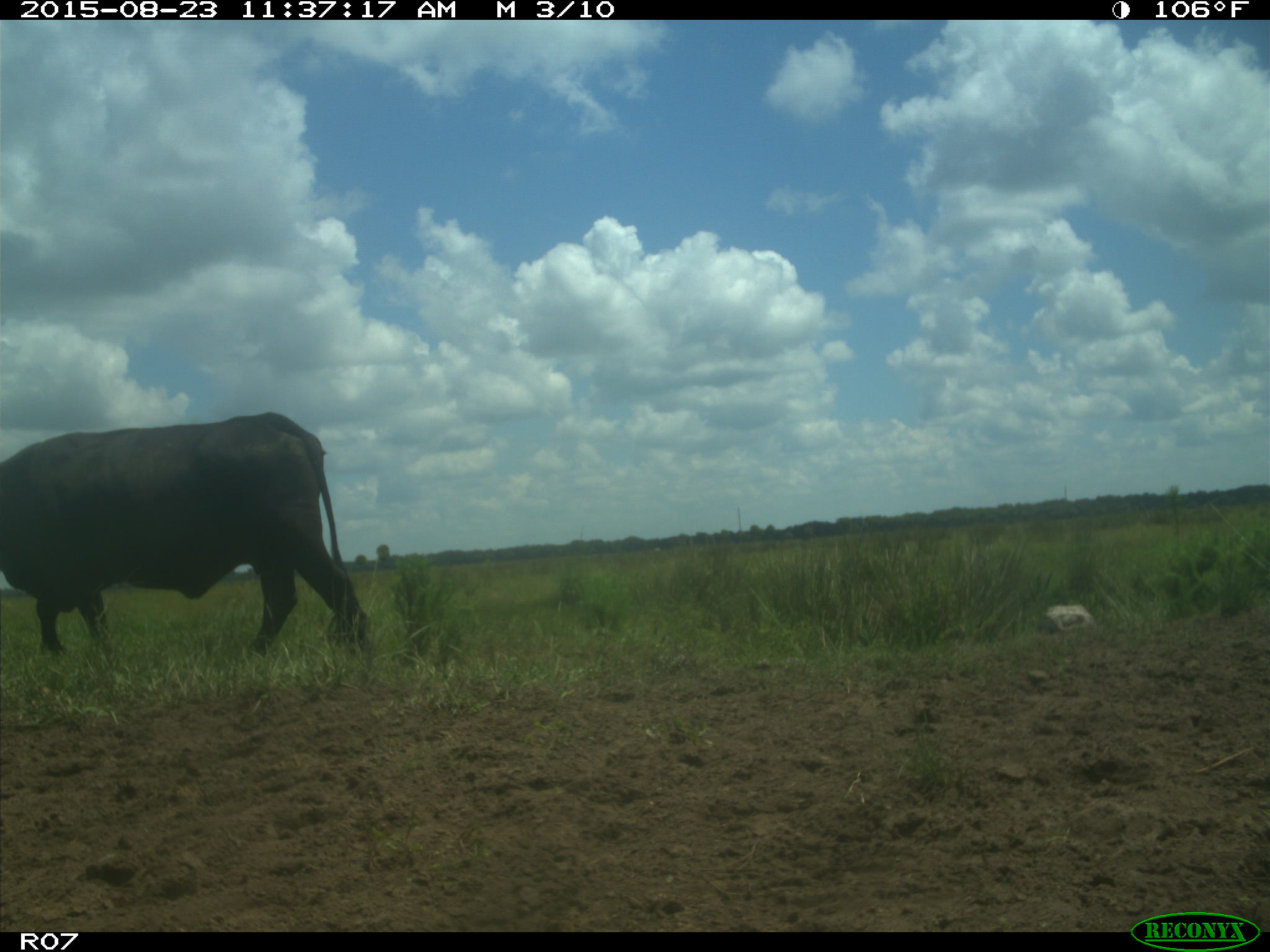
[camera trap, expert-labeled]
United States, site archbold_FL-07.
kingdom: Animalia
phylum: Chordata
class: Mammalia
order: Artiodactyla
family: Bovidae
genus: Bos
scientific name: Bos taurus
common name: domestic cow